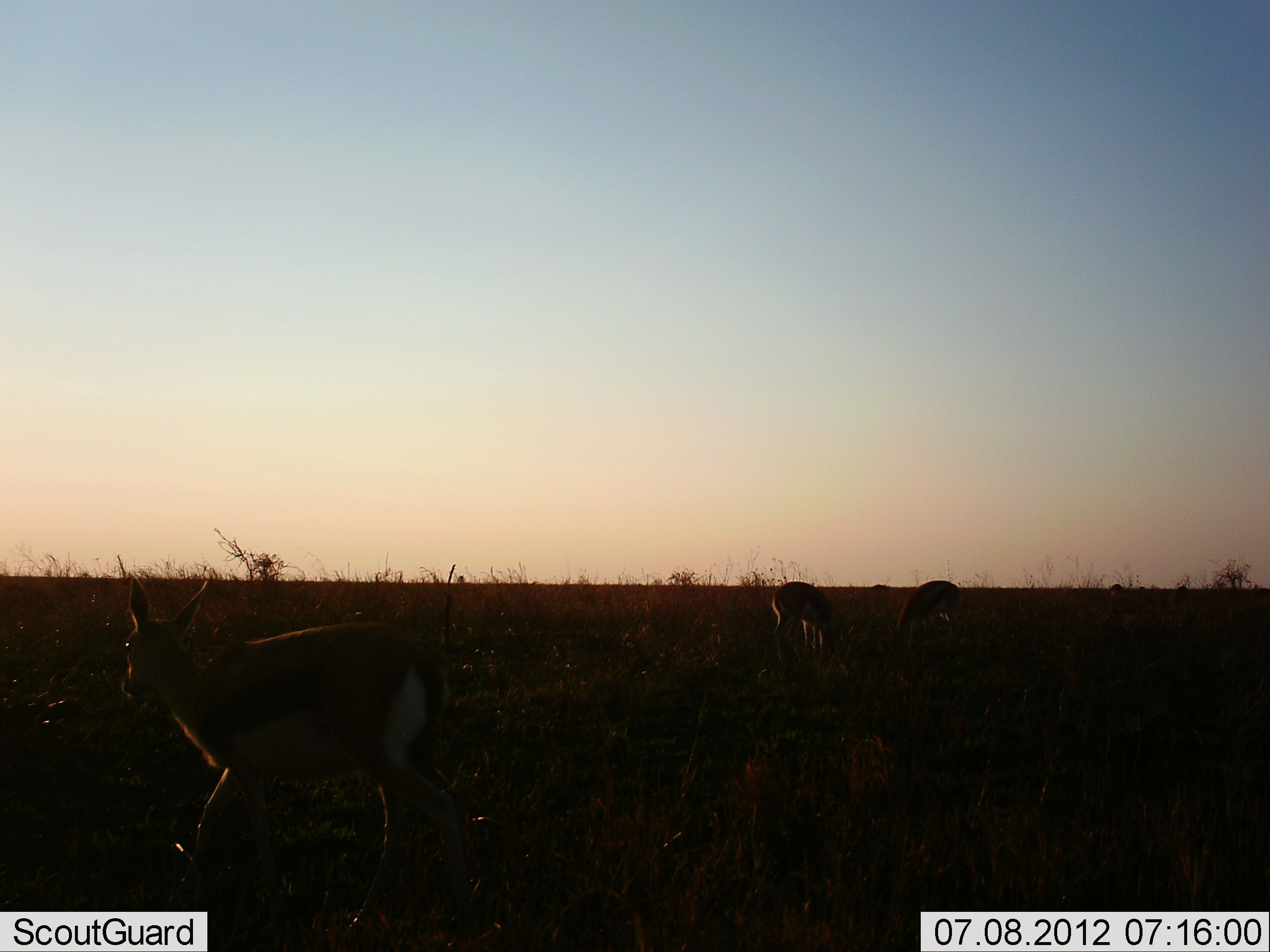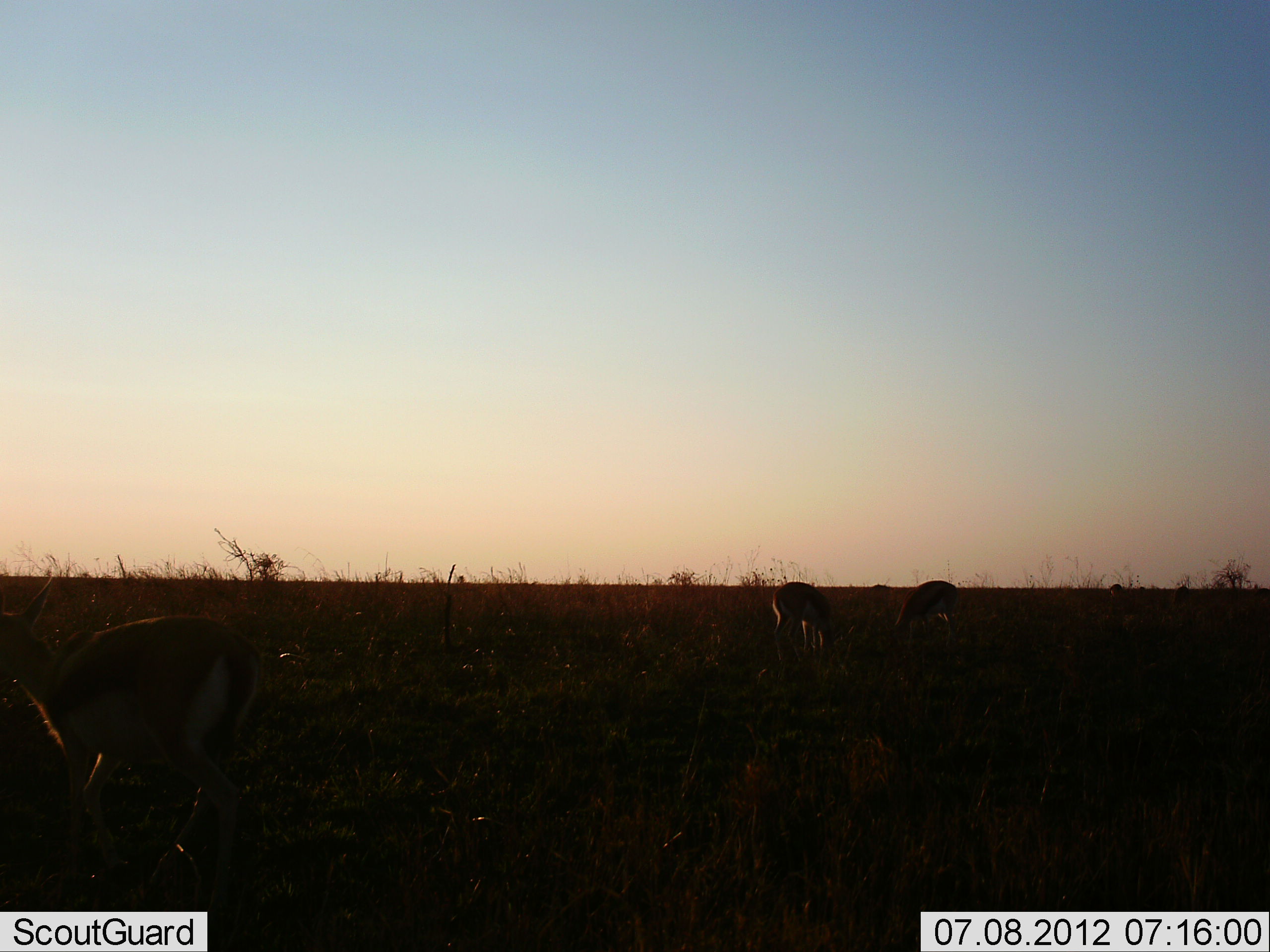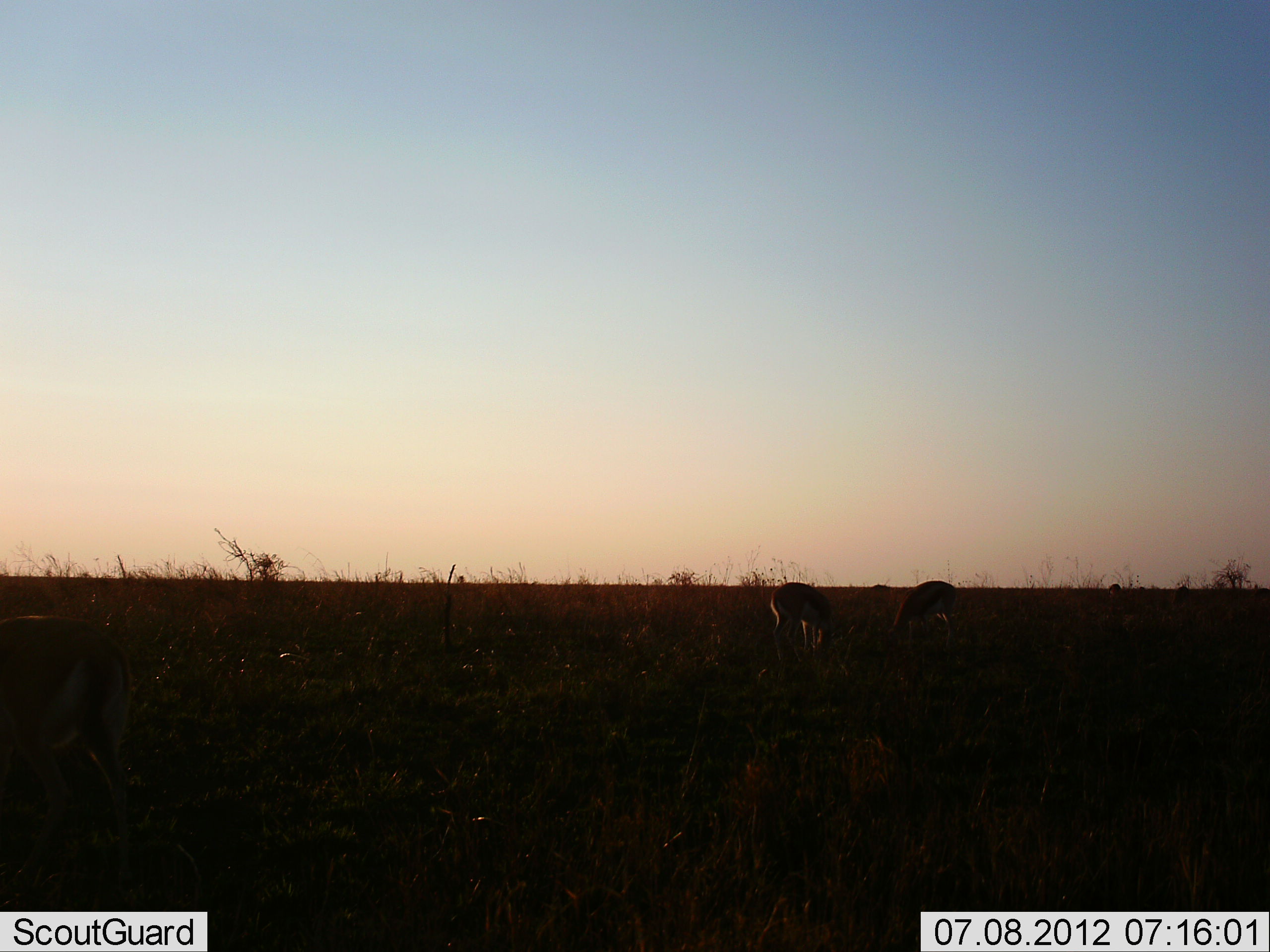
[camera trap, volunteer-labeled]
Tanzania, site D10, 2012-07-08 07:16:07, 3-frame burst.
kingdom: Animalia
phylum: Chordata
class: Mammalia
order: Artiodactyla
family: Bovidae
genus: Eudorcas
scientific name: Eudorcas thomsonii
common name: thomson's gazelle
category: gazellethomsons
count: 3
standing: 20%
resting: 10%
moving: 50%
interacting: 0%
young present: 0%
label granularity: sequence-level